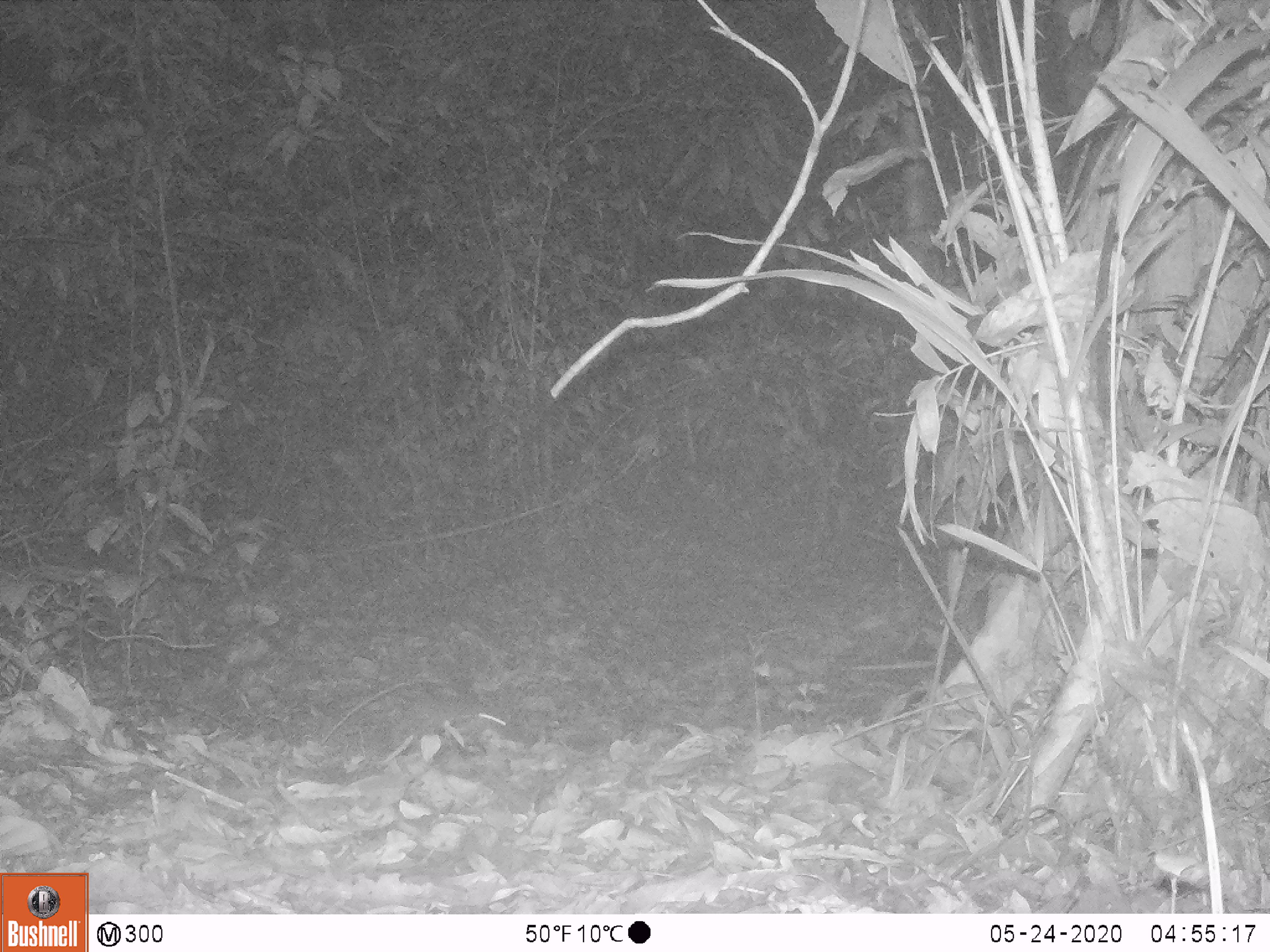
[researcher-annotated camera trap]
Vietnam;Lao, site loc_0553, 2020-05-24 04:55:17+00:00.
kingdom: Animalia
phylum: Chordata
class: Mammalia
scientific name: Mammalia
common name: mammal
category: unidentified small mammal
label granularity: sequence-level